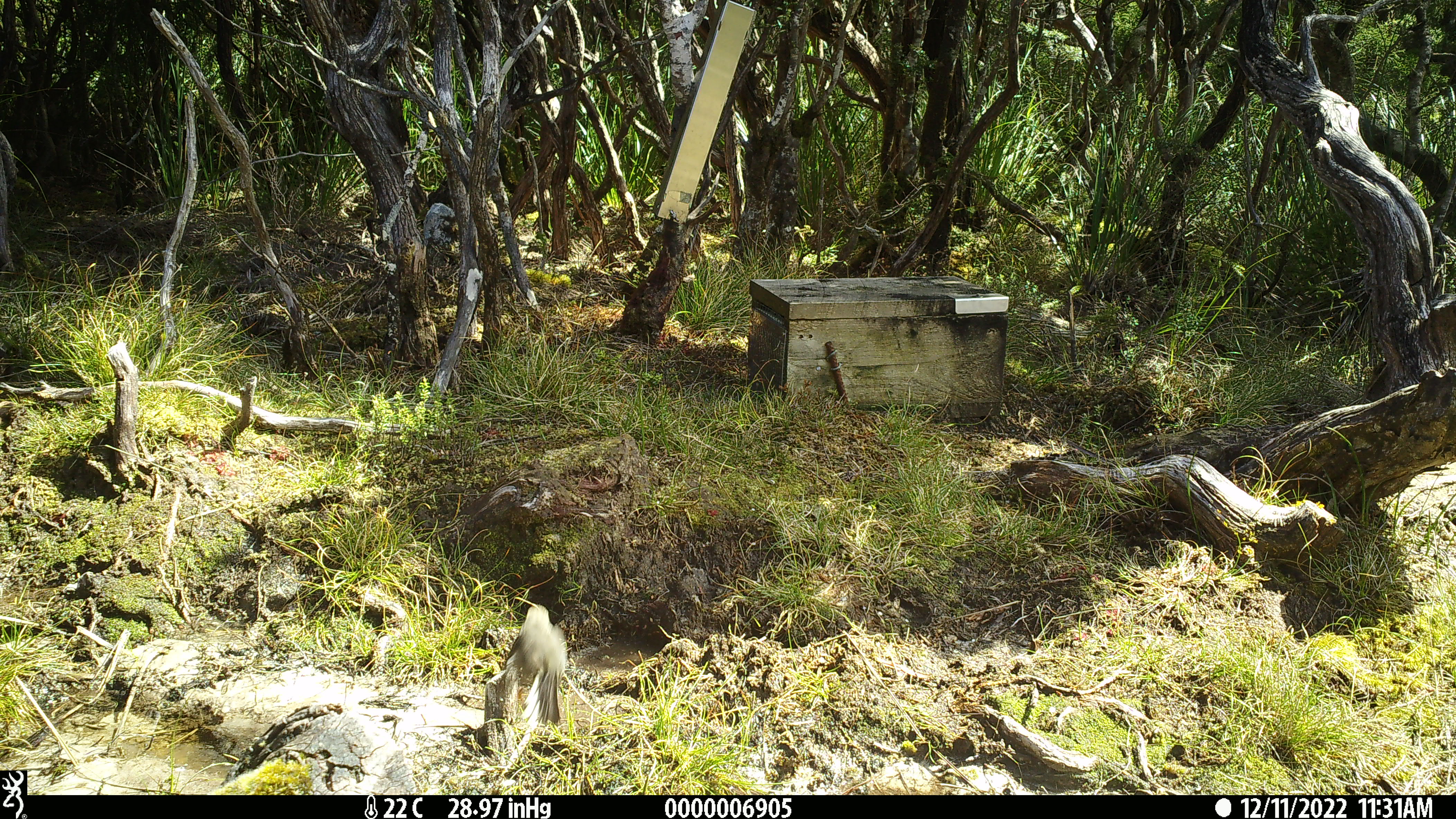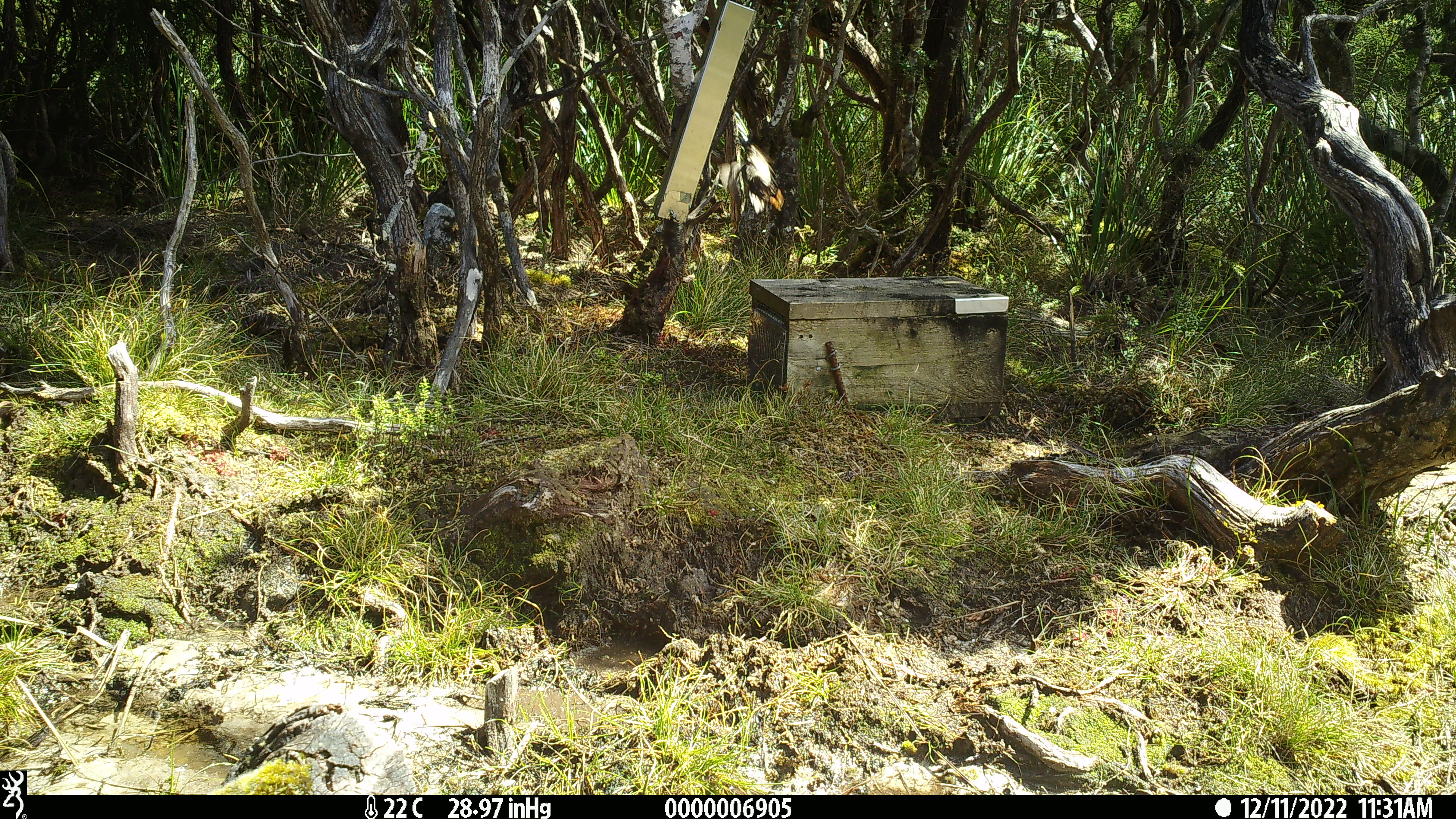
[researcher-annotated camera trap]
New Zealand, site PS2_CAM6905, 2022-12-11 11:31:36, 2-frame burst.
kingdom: Animalia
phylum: Chordata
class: Aves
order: Passeriformes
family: Petroicidae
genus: Petroica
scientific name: Petroica macrocephala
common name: tomtit